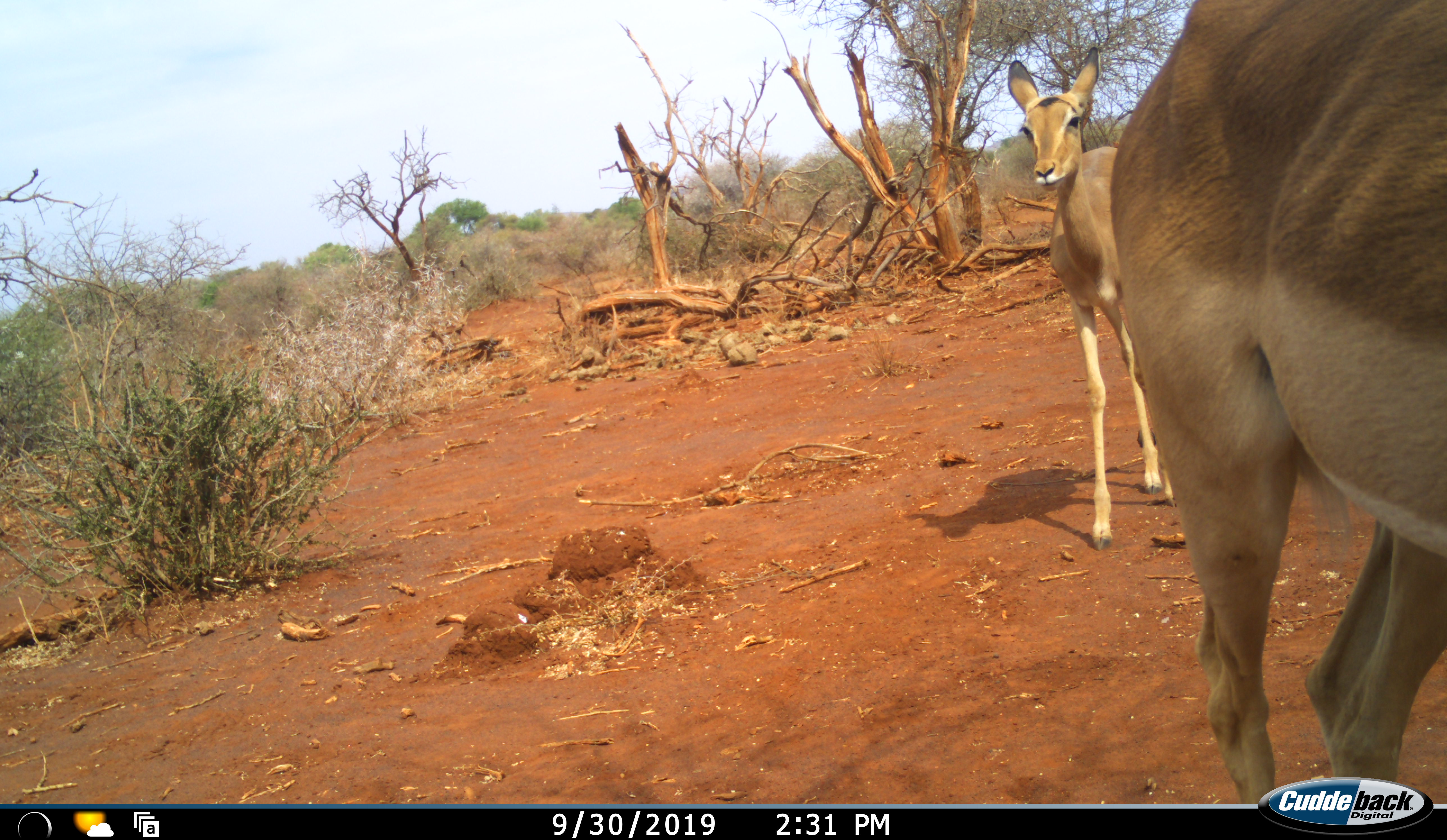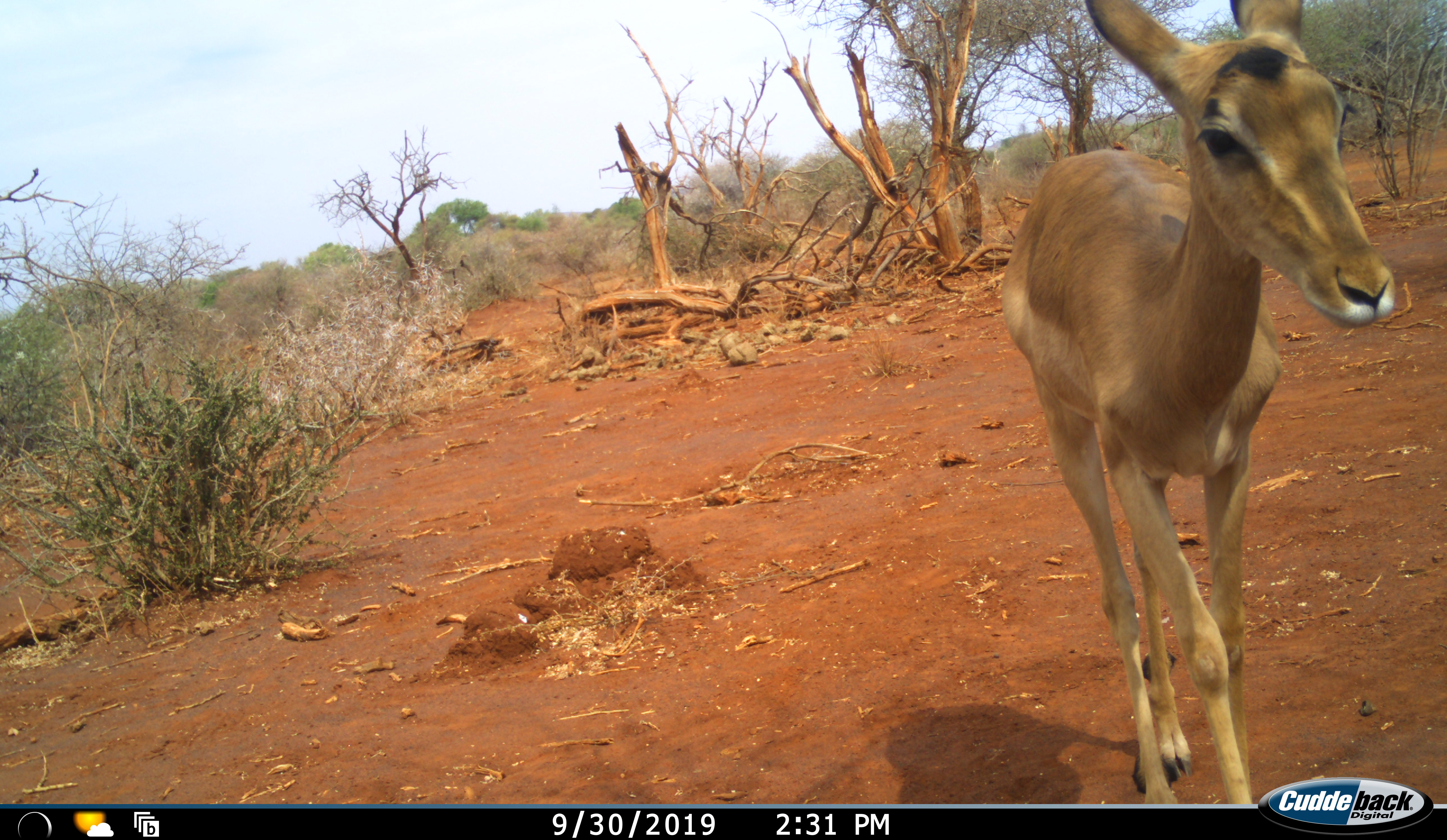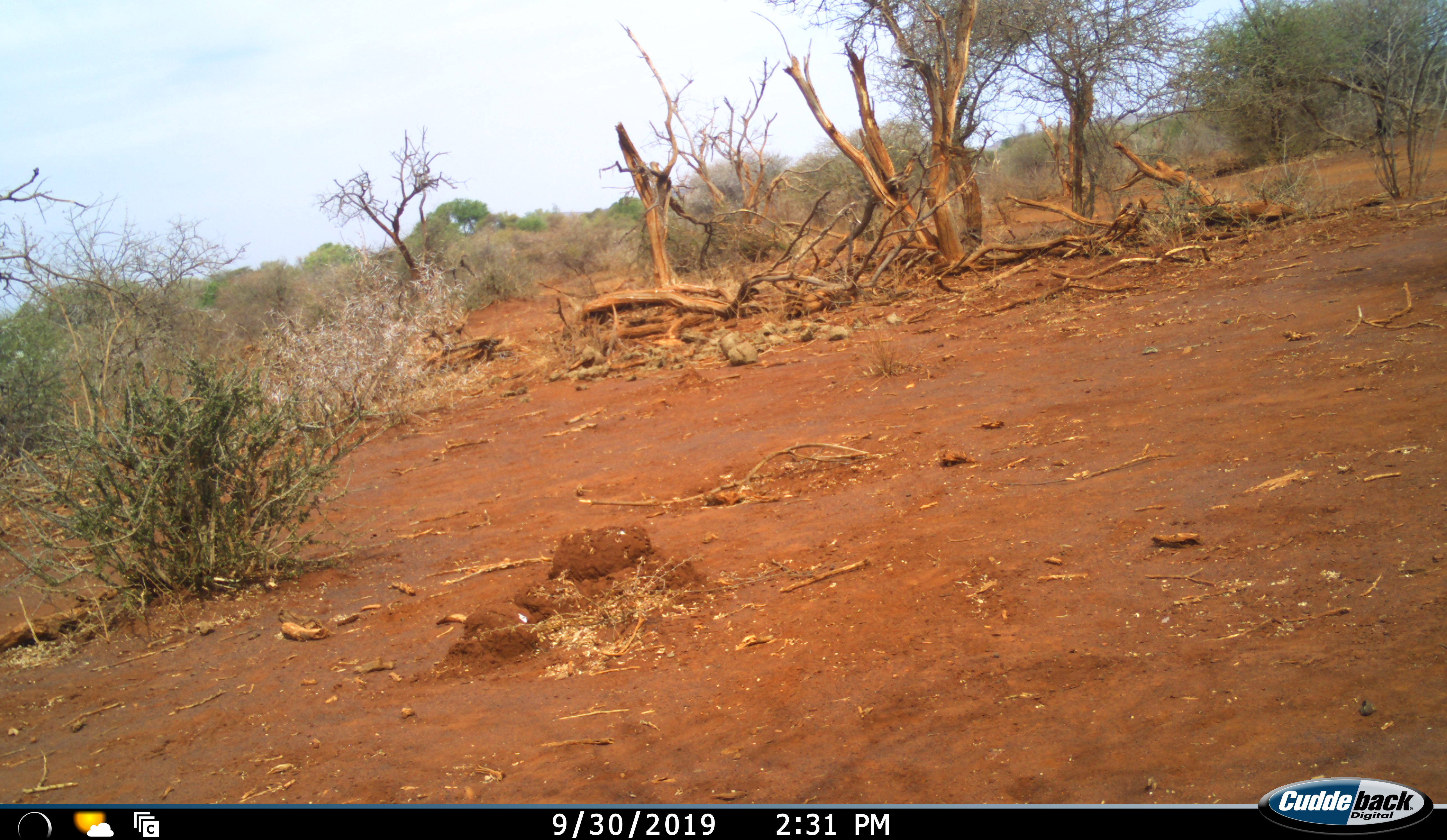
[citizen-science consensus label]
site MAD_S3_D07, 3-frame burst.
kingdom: Animalia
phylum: Chordata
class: Mammalia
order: Artiodactyla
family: Bovidae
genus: Aepyceros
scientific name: Aepyceros melampus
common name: impala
Impala (Aepyceros melampus), count 2. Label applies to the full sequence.